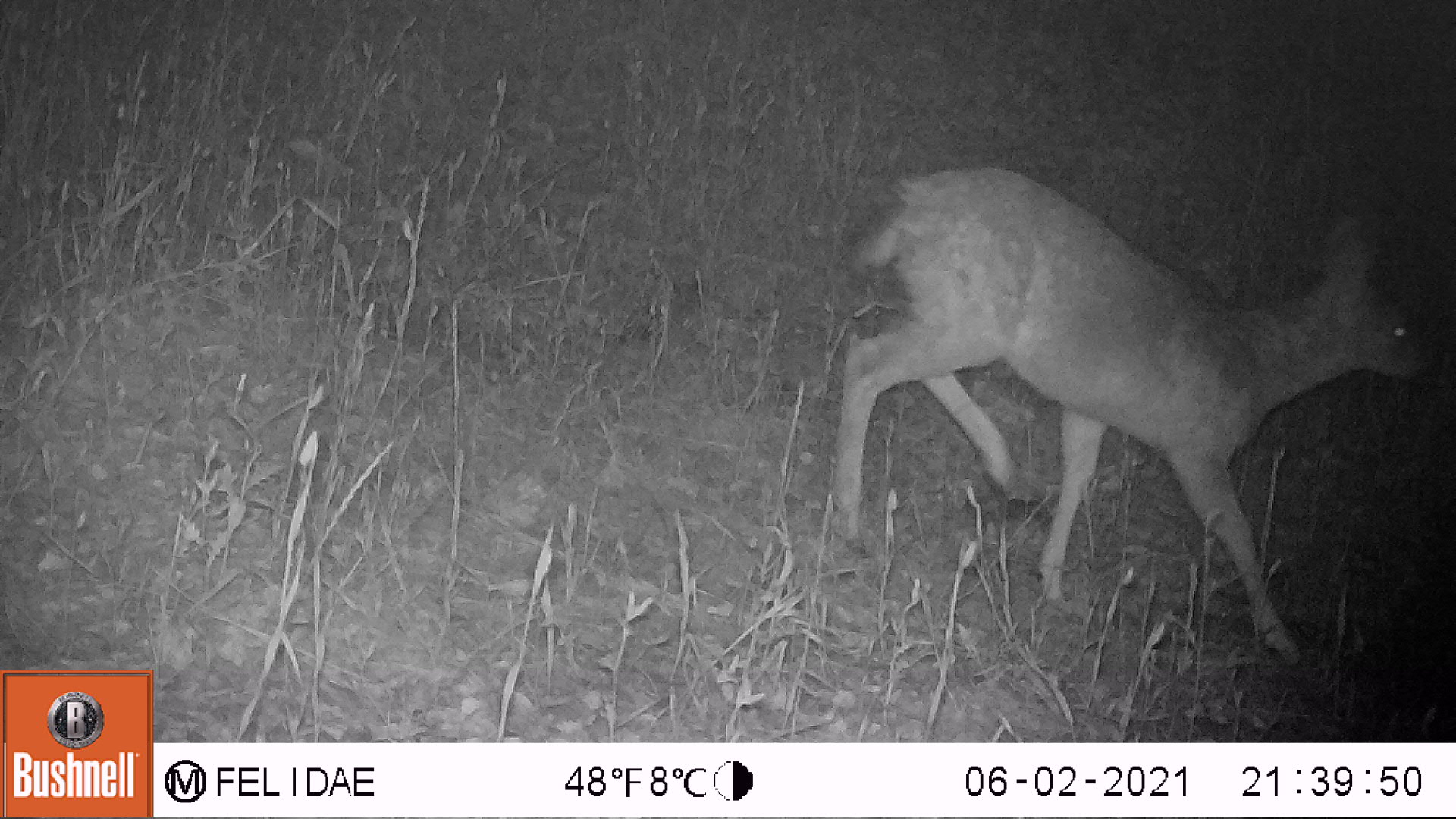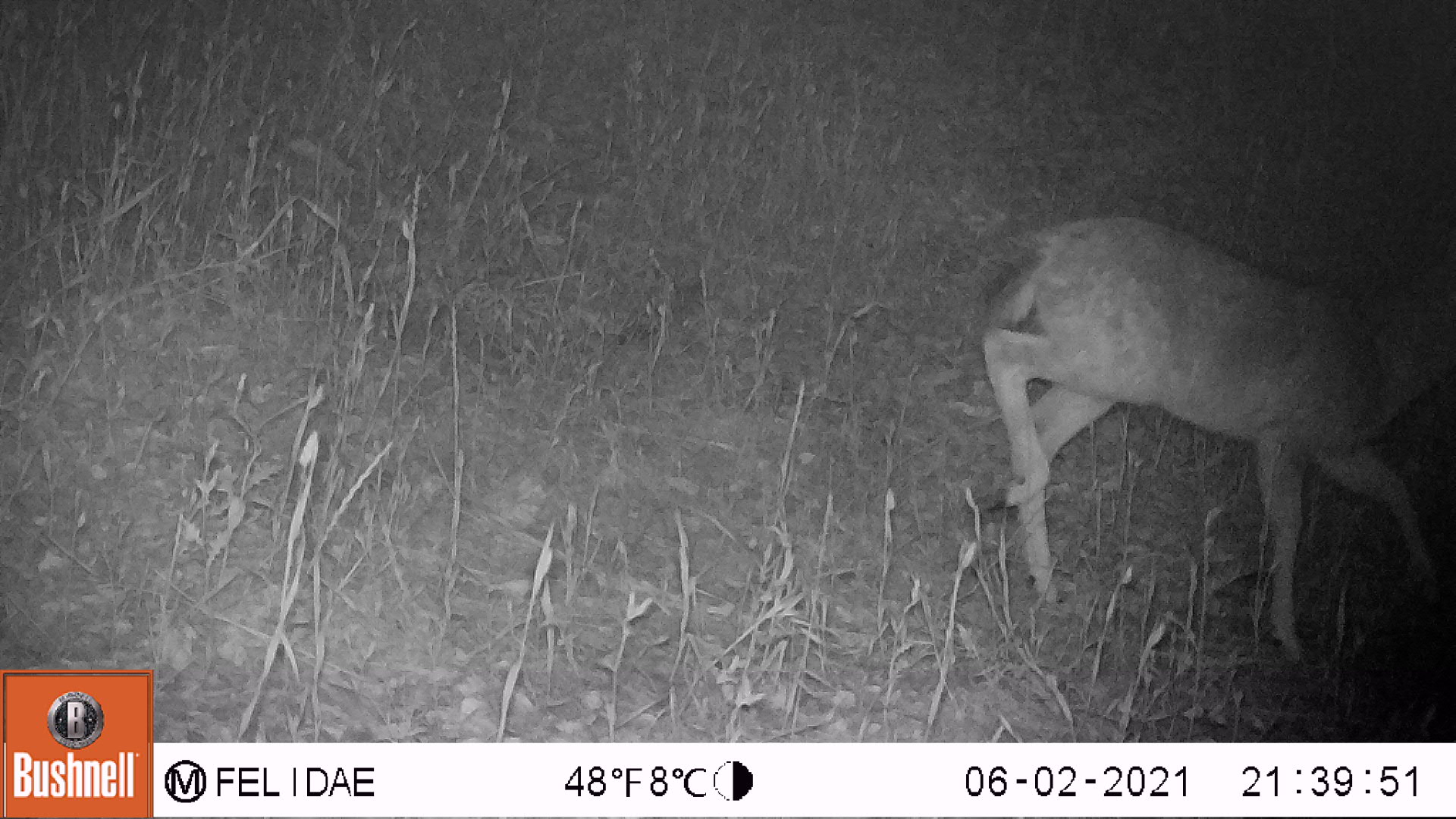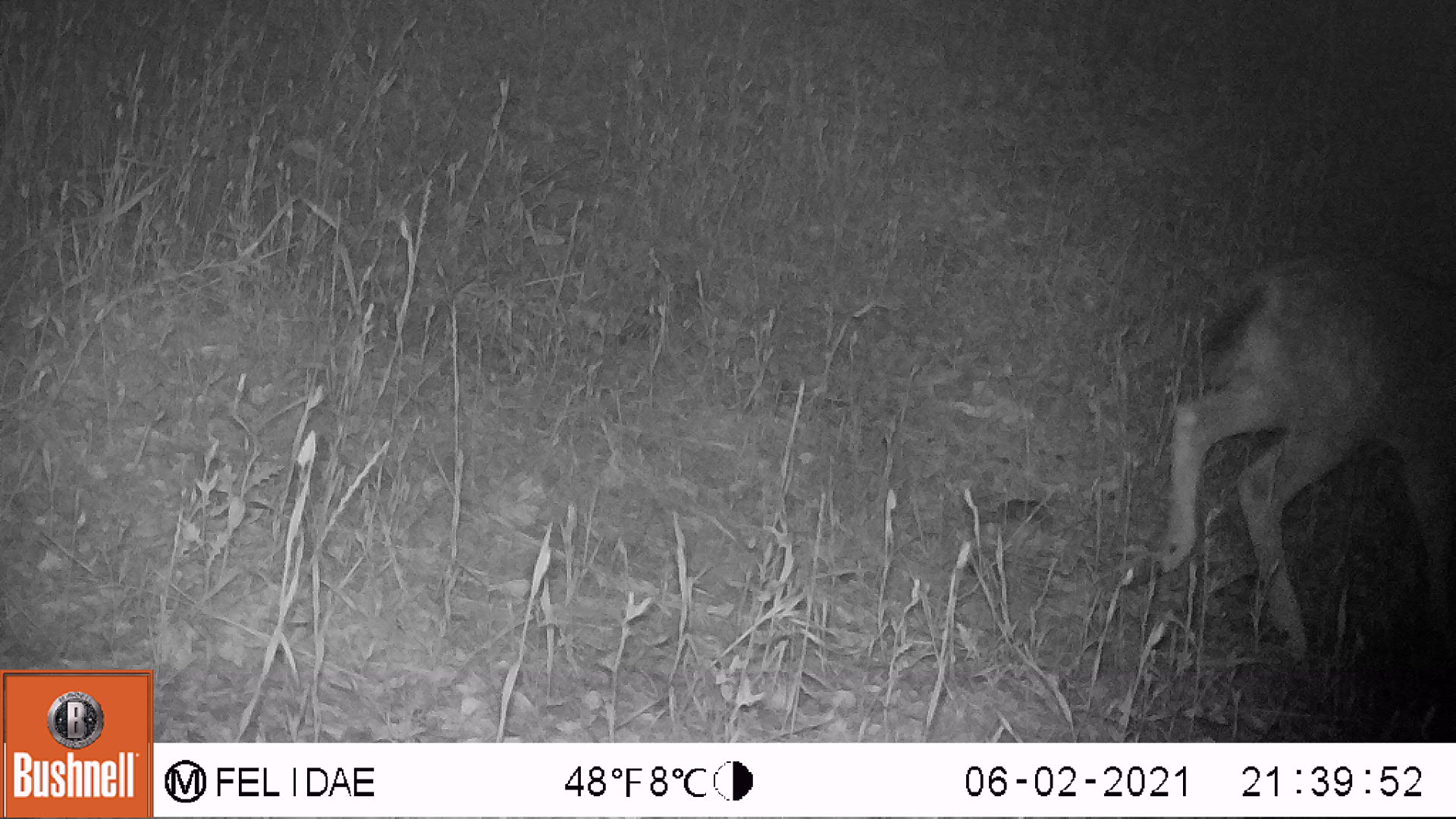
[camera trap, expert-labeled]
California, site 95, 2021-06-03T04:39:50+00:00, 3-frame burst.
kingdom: Animalia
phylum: Chordata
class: Mammalia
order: Artiodactyla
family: Cervidae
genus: Odocoileus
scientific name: Odocoileus hemionus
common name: mule deer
Mule deer (Odocoileus hemionus).